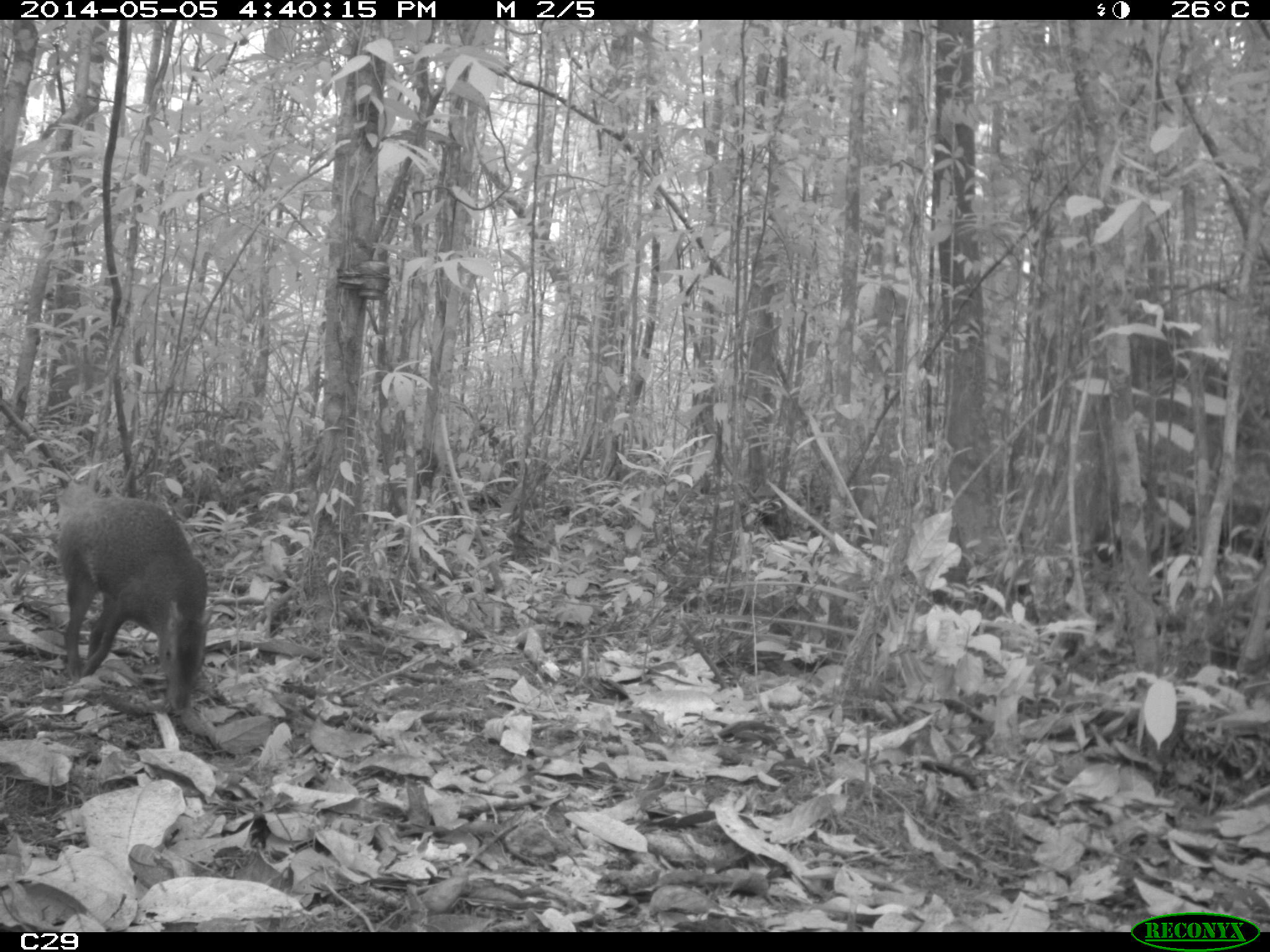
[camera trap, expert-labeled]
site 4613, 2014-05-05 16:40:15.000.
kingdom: Animalia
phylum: Chordata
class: Mammalia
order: Rodentia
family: Dasyproctidae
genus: Dasyprocta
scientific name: Dasyprocta leporina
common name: red-rumped agouti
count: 1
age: adult